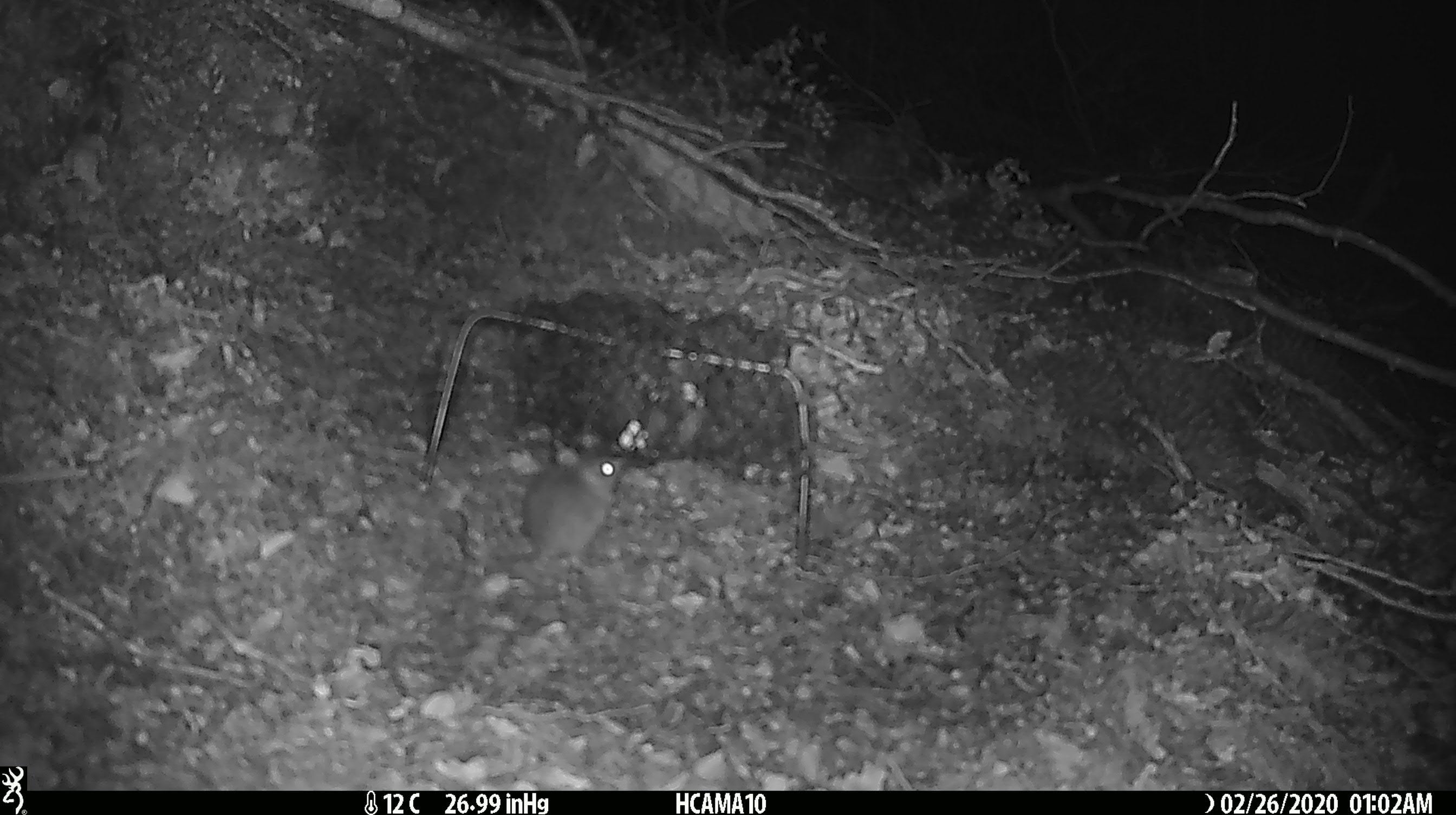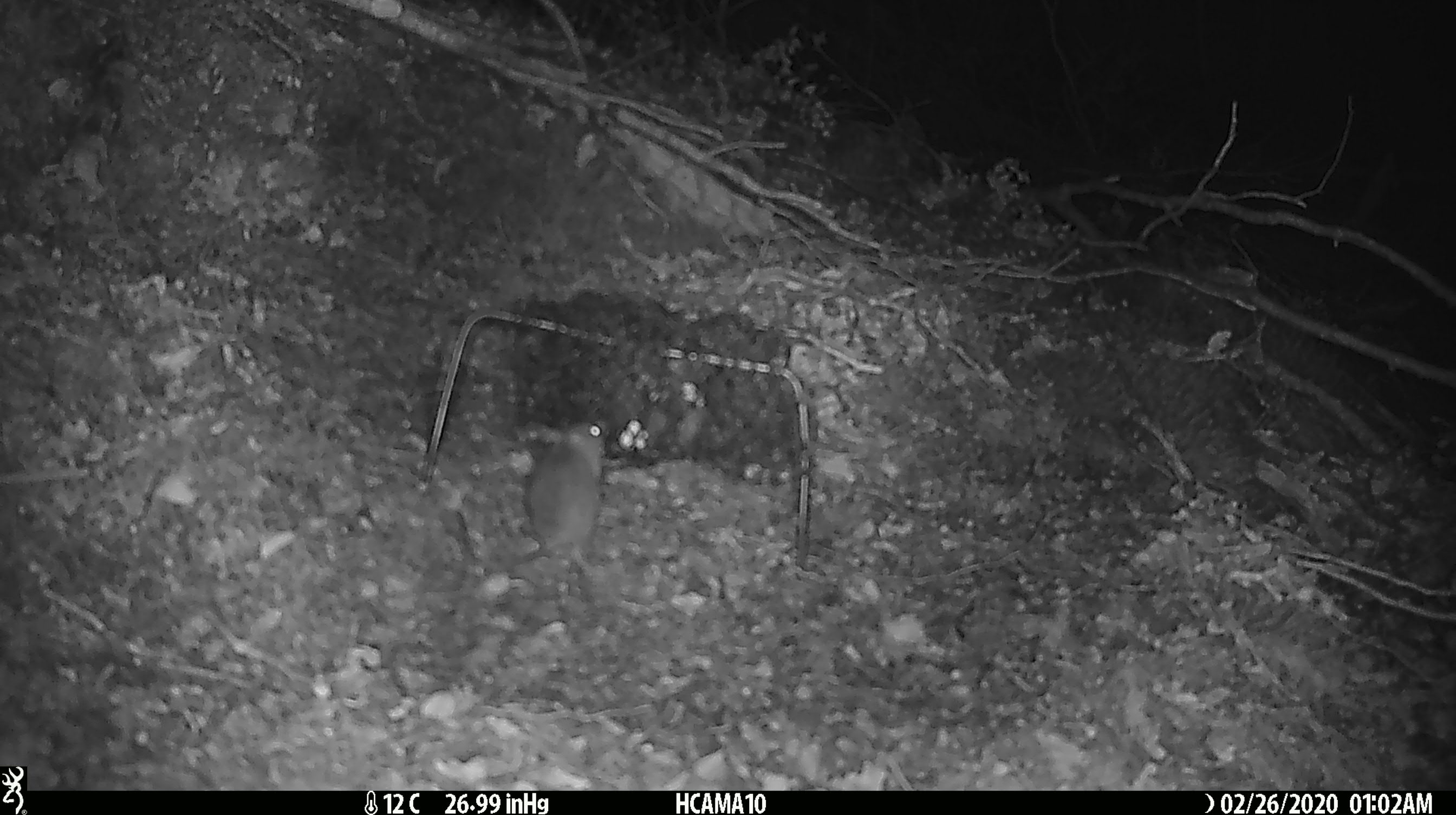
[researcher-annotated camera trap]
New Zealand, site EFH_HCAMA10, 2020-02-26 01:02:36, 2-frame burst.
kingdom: Animalia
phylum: Chordata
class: Mammalia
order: Rodentia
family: Muridae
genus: Mus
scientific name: Mus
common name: mouse